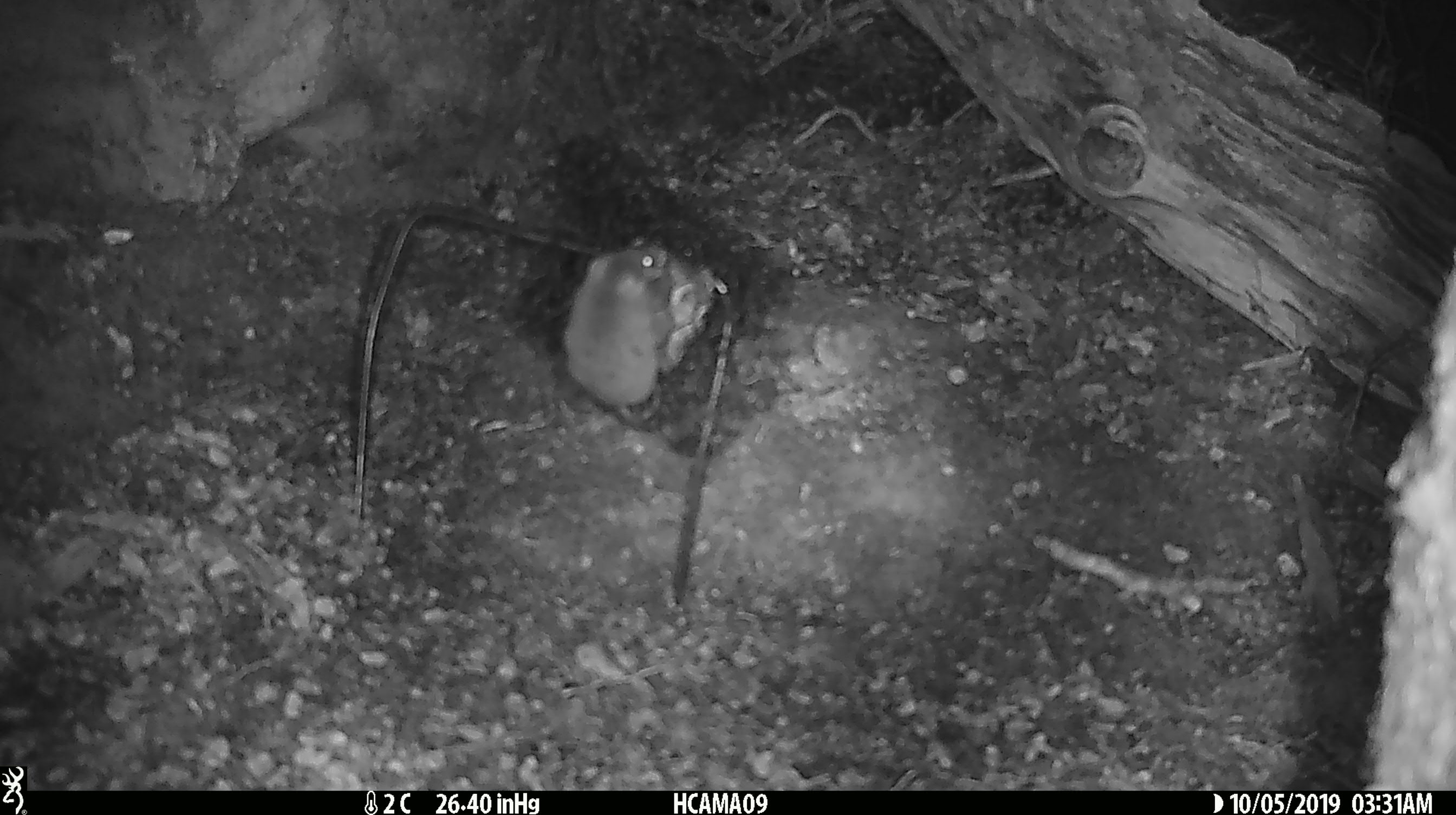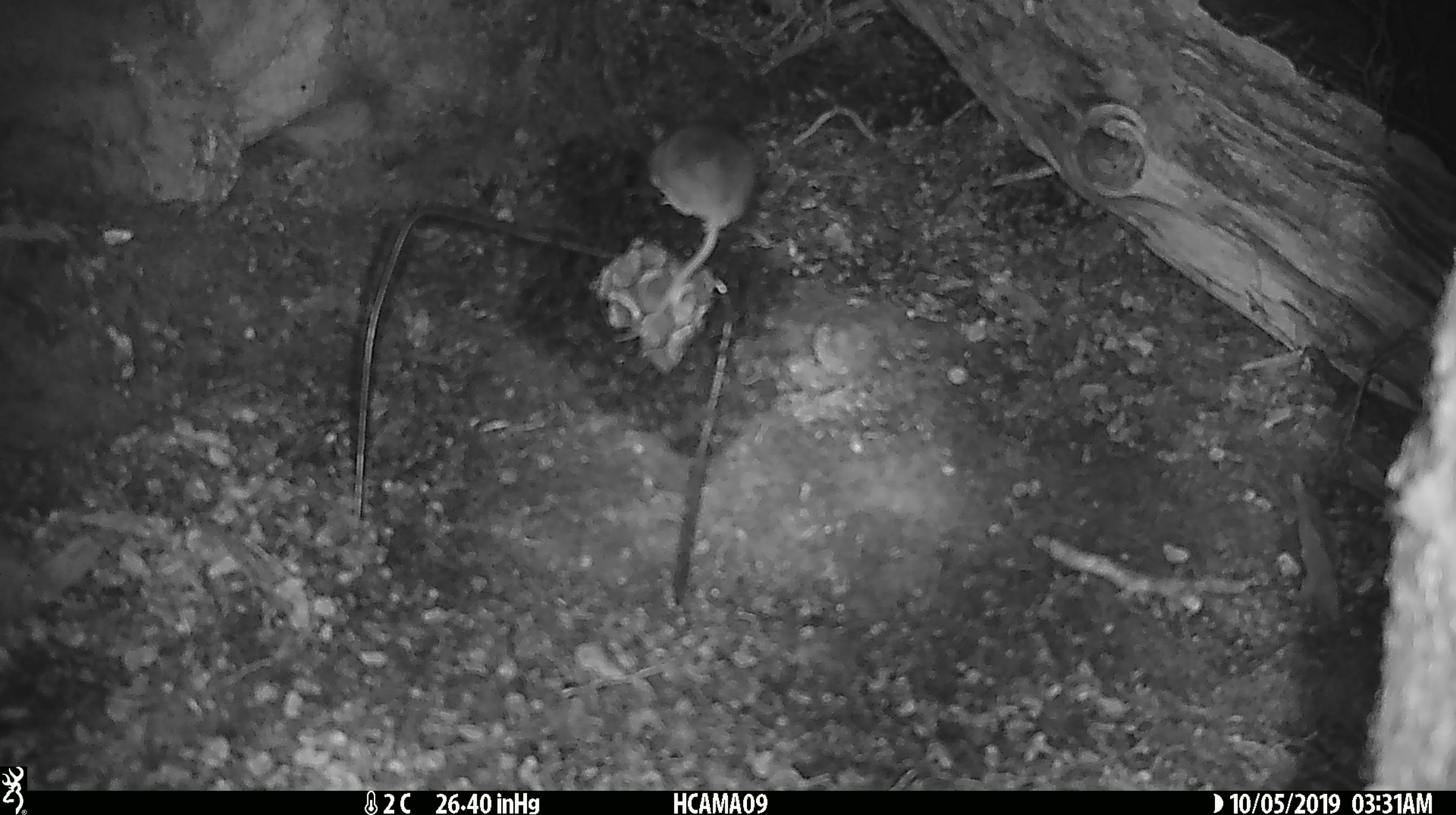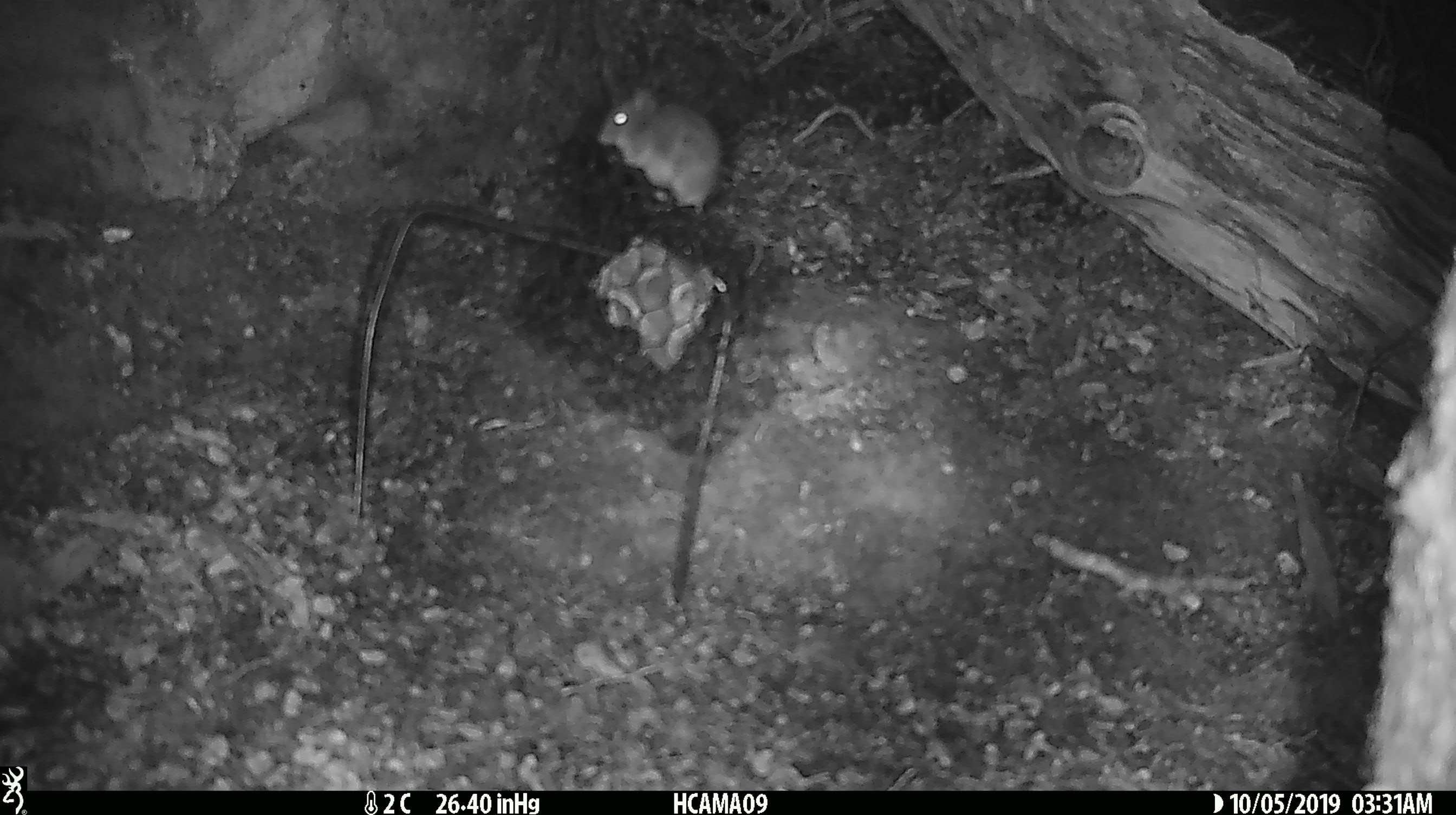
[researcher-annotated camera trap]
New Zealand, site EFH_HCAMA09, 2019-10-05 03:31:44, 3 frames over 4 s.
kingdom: Animalia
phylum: Chordata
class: Mammalia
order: Rodentia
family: Muridae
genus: Mus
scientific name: Mus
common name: mouse